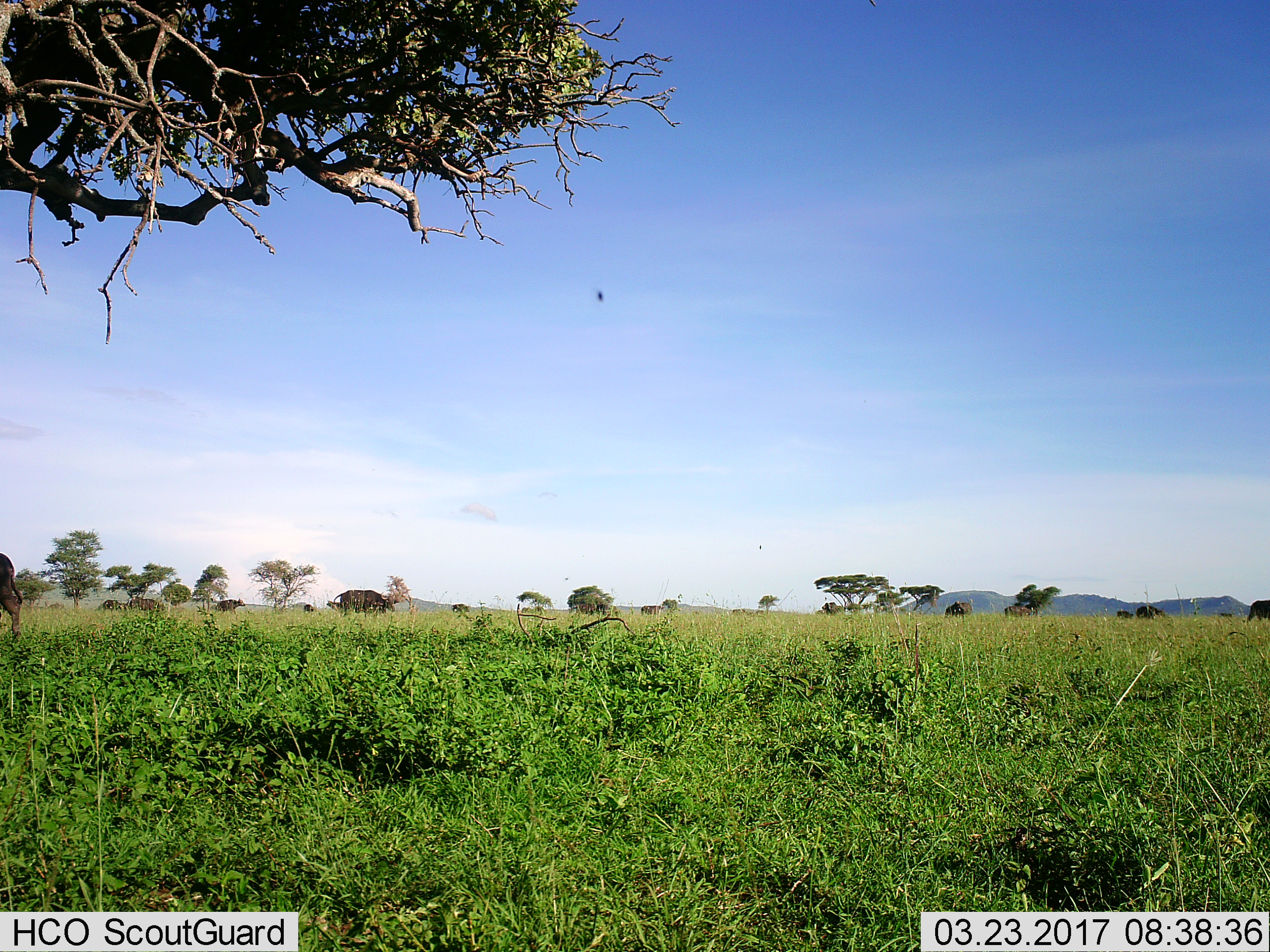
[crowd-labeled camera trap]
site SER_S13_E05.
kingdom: Animalia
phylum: Chordata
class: Mammalia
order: Artiodactyla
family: Bovidae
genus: Syncerus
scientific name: Syncerus caffer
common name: african buffalo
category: buffalo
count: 7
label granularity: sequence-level